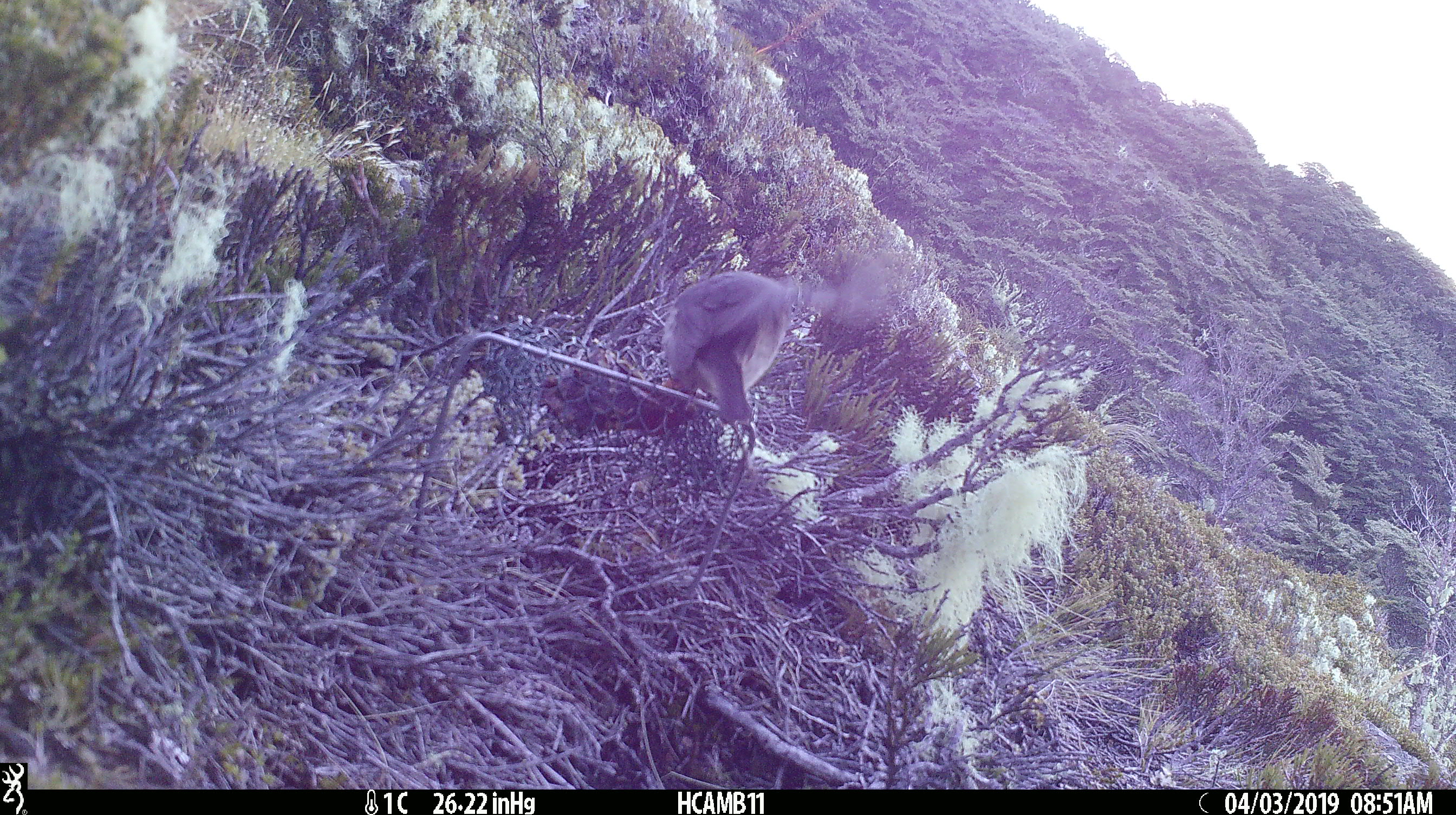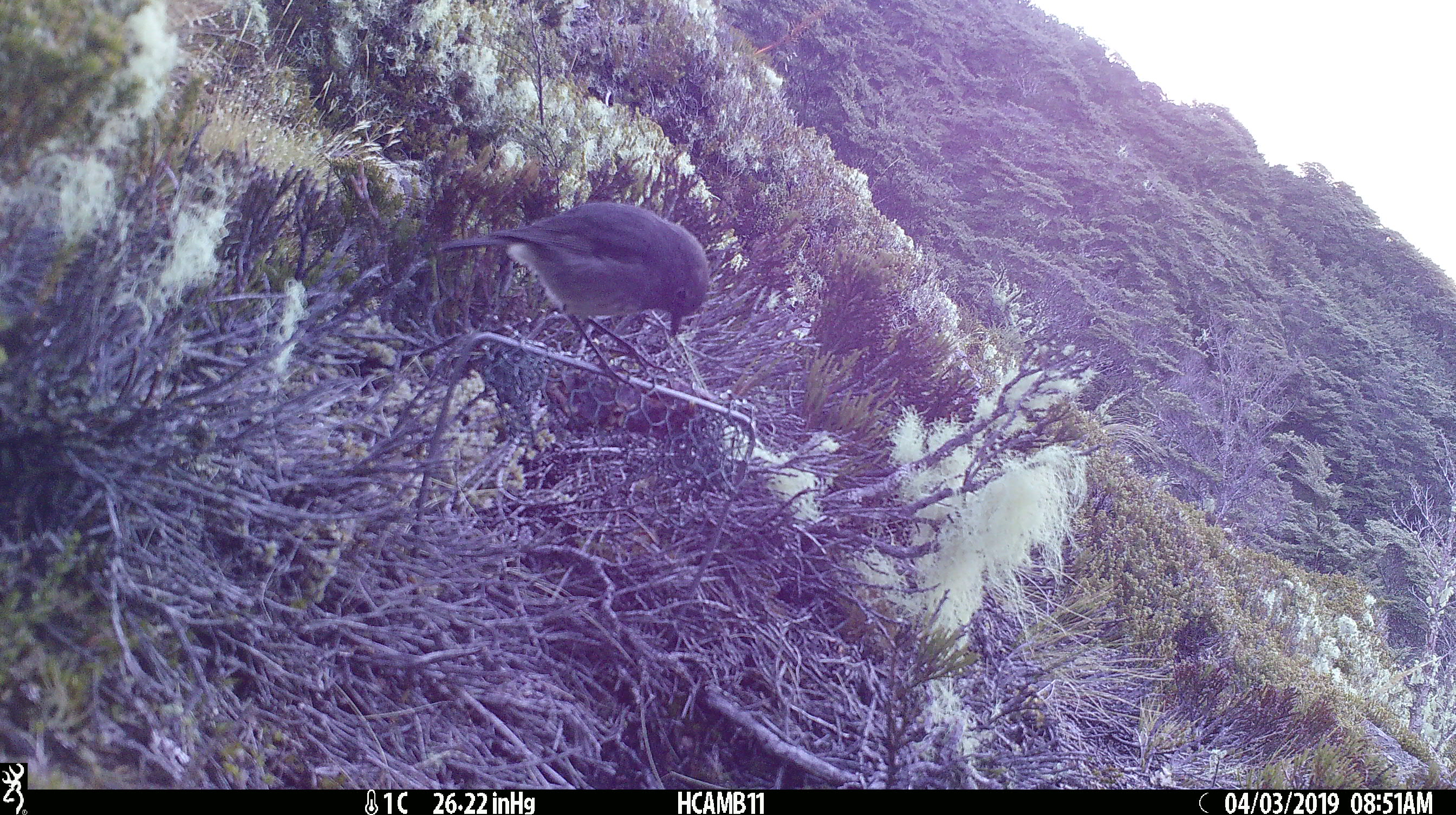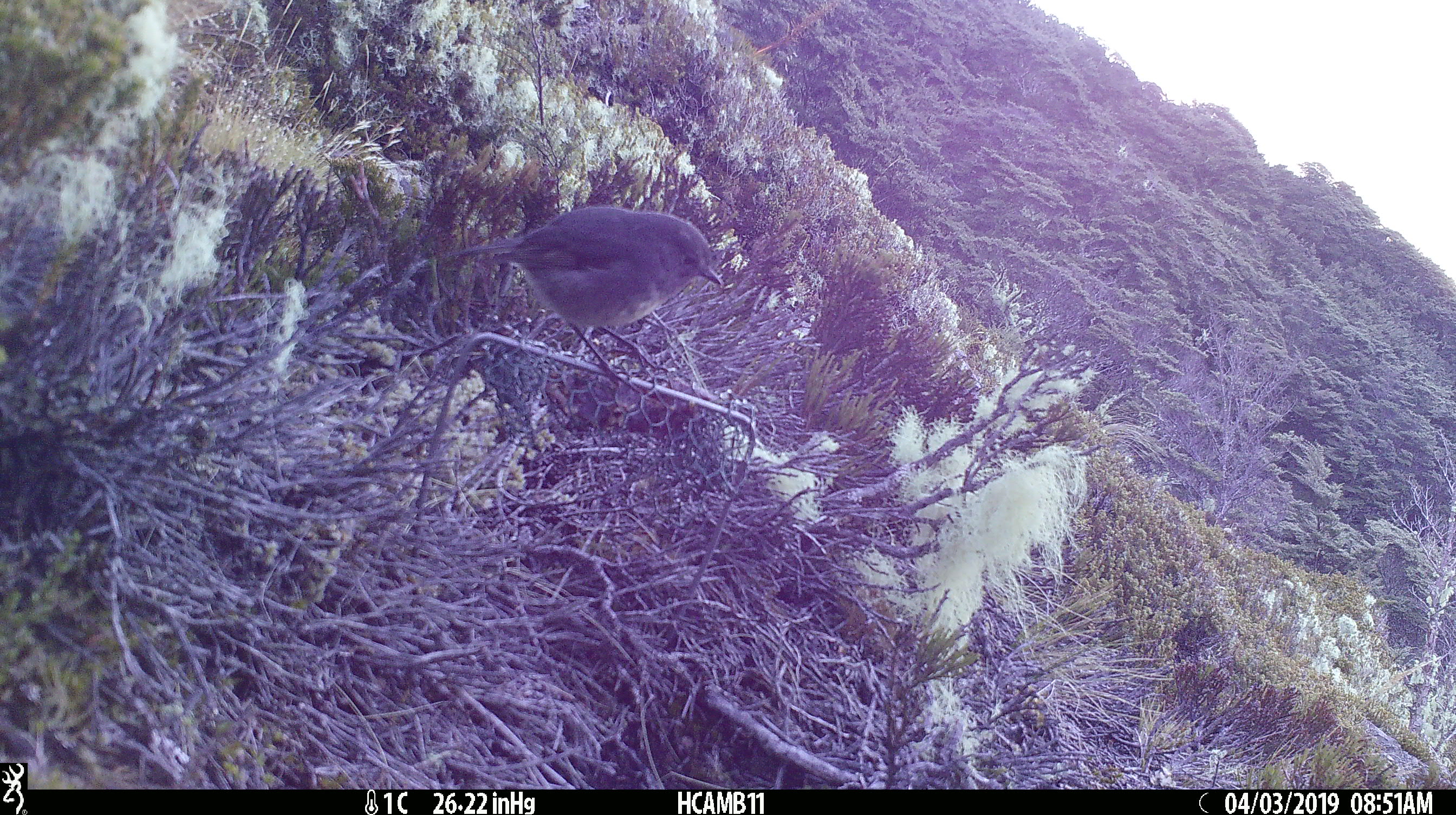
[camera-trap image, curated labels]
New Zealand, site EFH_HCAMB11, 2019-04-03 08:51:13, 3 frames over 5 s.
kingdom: Animalia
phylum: Chordata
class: Aves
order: Passeriformes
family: Petroicidae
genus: Petroica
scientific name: Petroica australis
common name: new zealand robin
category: robin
Robin (new zealand robin) (Petroica australis).